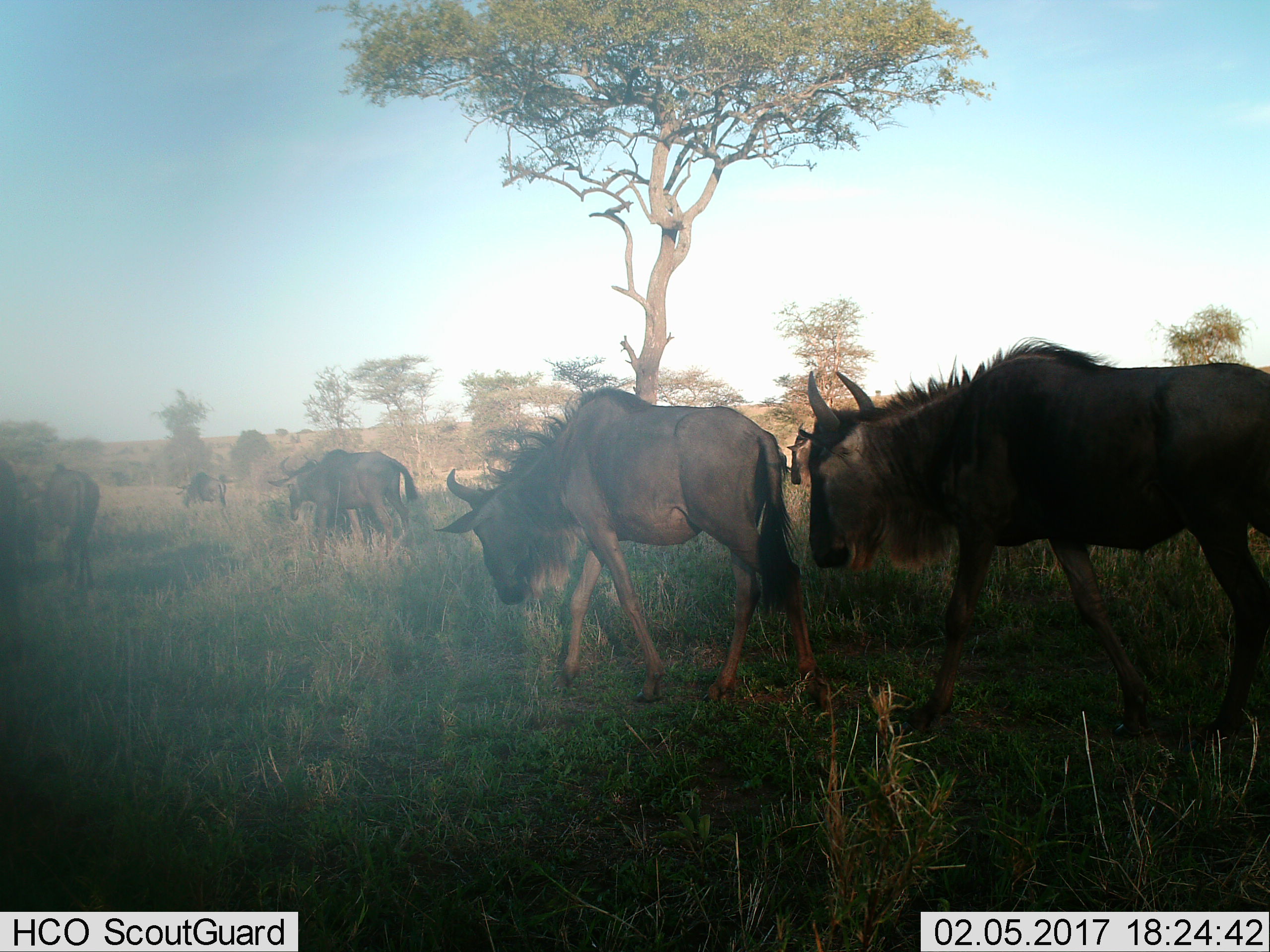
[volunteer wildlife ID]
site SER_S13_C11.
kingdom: Animalia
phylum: Chordata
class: Mammalia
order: Artiodactyla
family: Bovidae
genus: Connochaetes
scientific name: Connochaetes taurinus taurinus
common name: blue wildebeest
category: wildebeestblue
Wildebeestblue (blue wildebeest) (Connochaetes taurinus taurinus), count 7. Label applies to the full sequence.